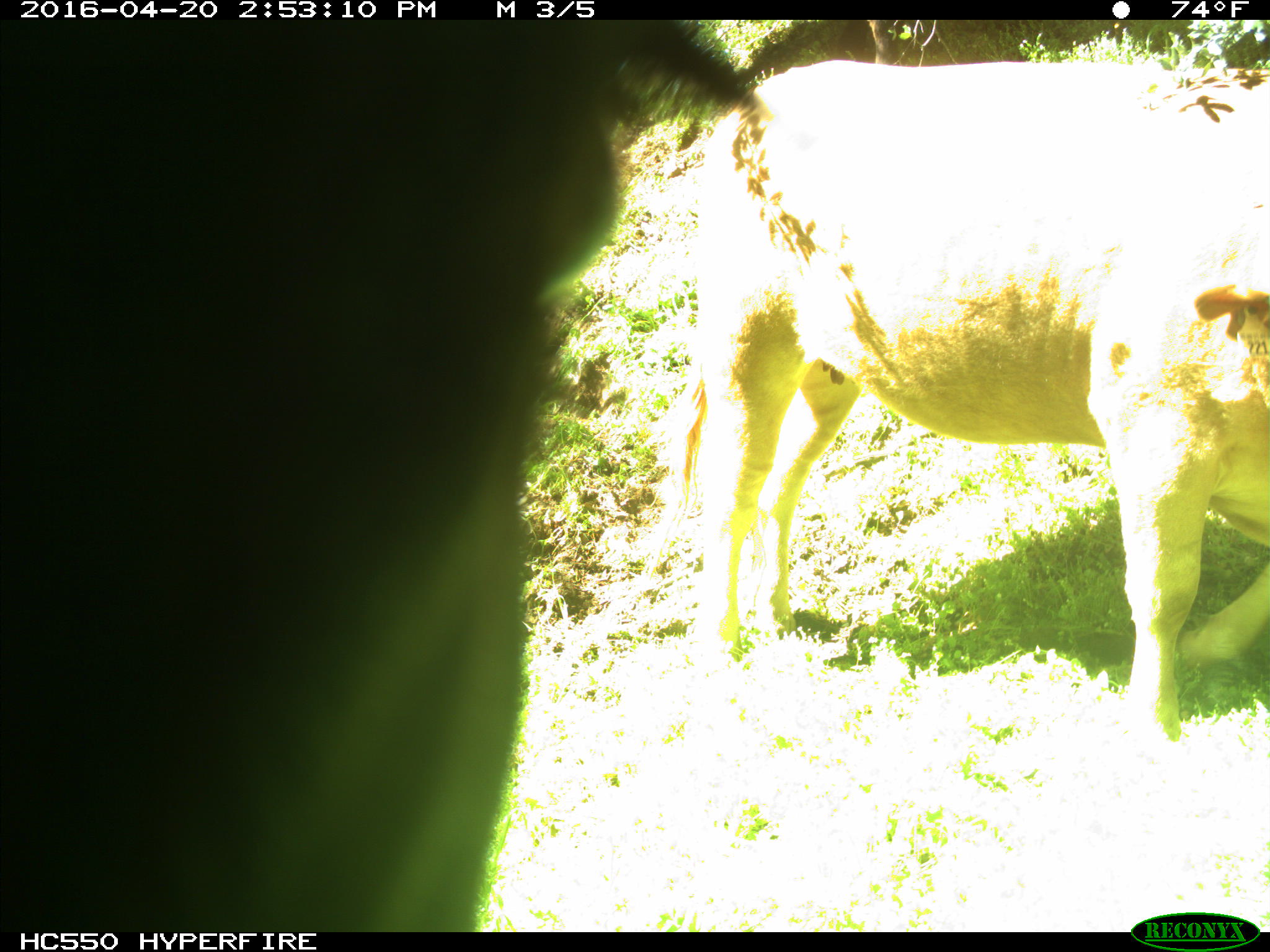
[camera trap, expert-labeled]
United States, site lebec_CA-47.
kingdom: Animalia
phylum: Chordata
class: Mammalia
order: Artiodactyla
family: Bovidae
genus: Bos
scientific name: Bos taurus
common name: domestic cow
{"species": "Bos taurus (domestic cow)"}